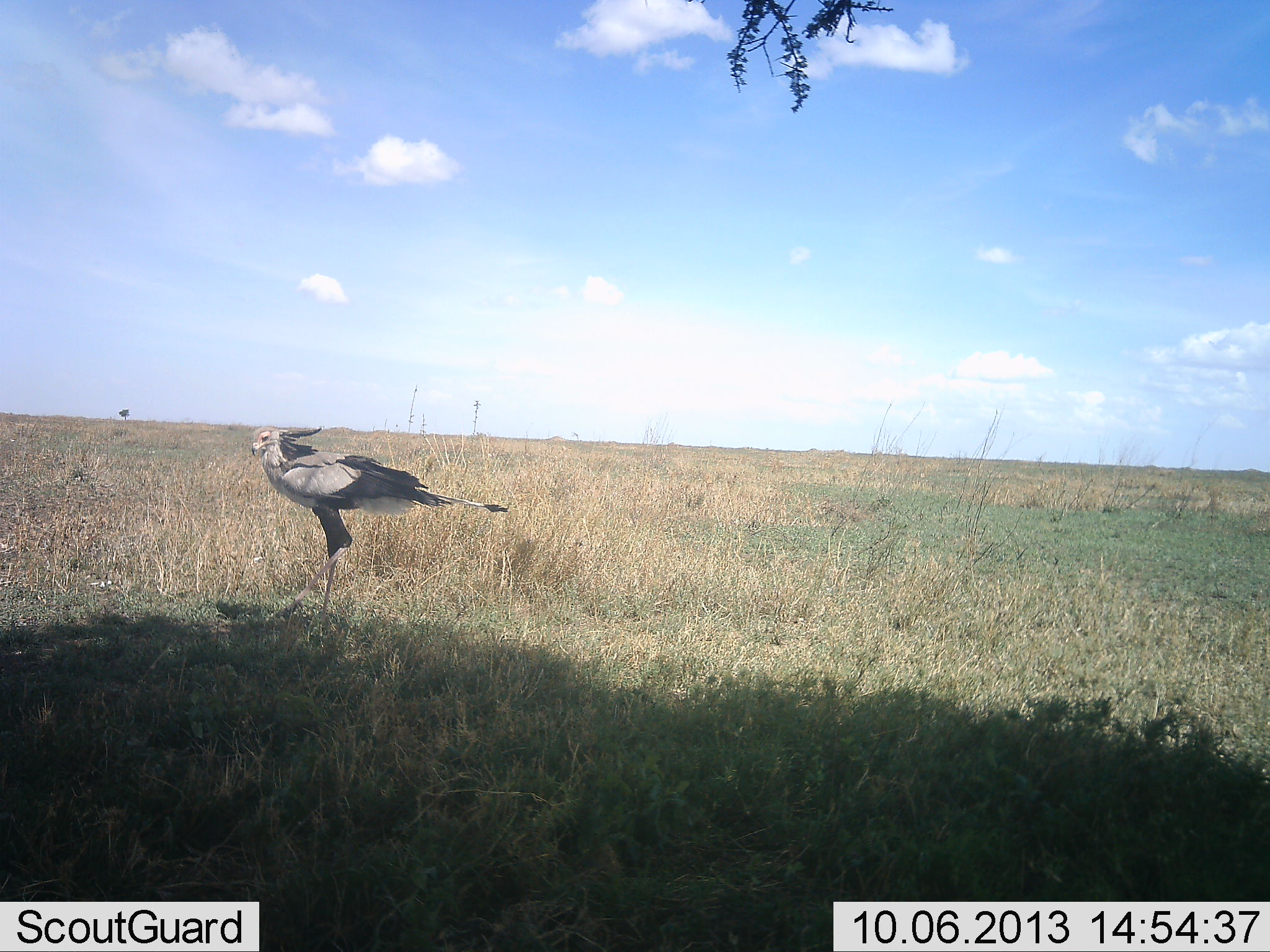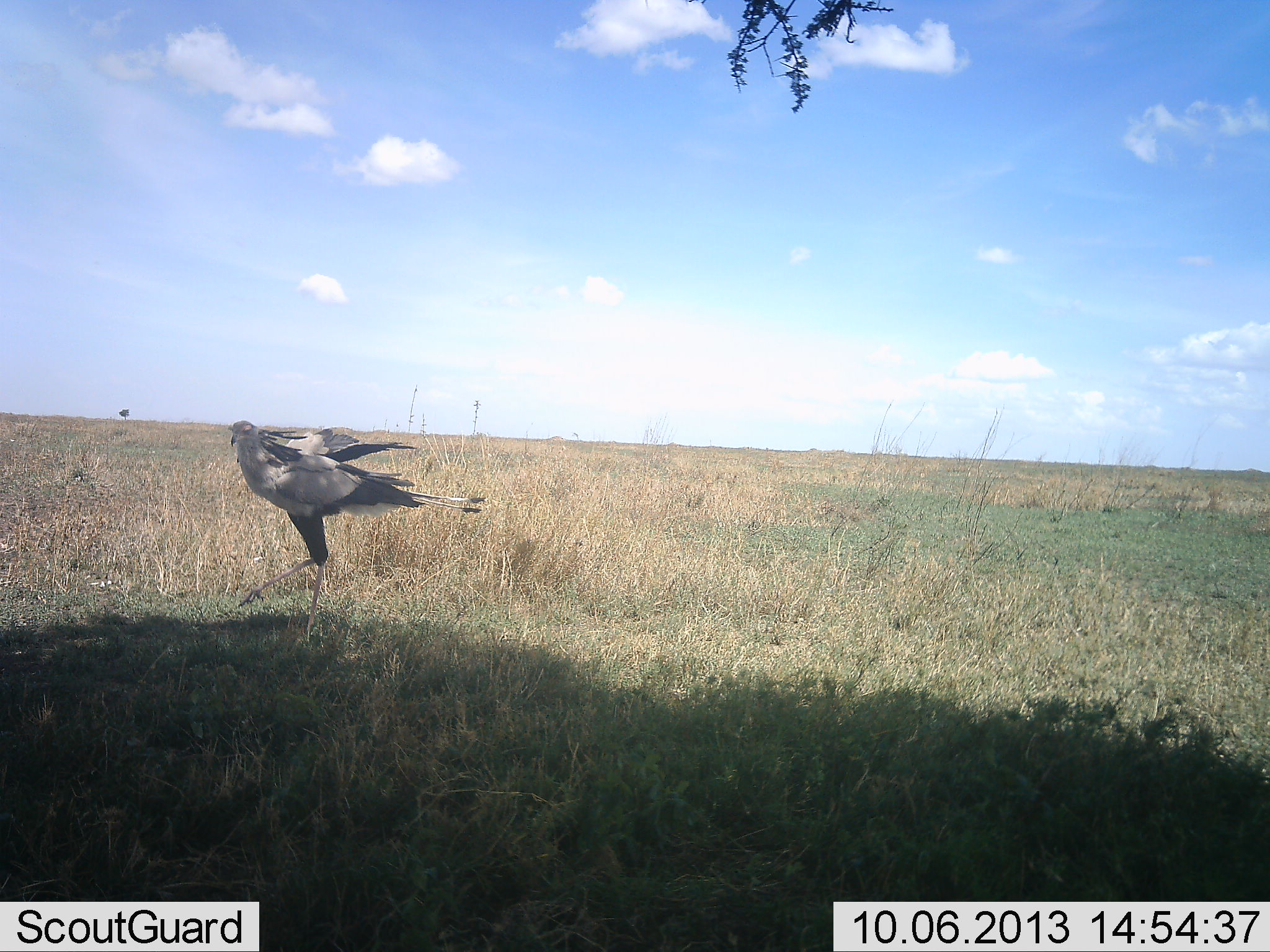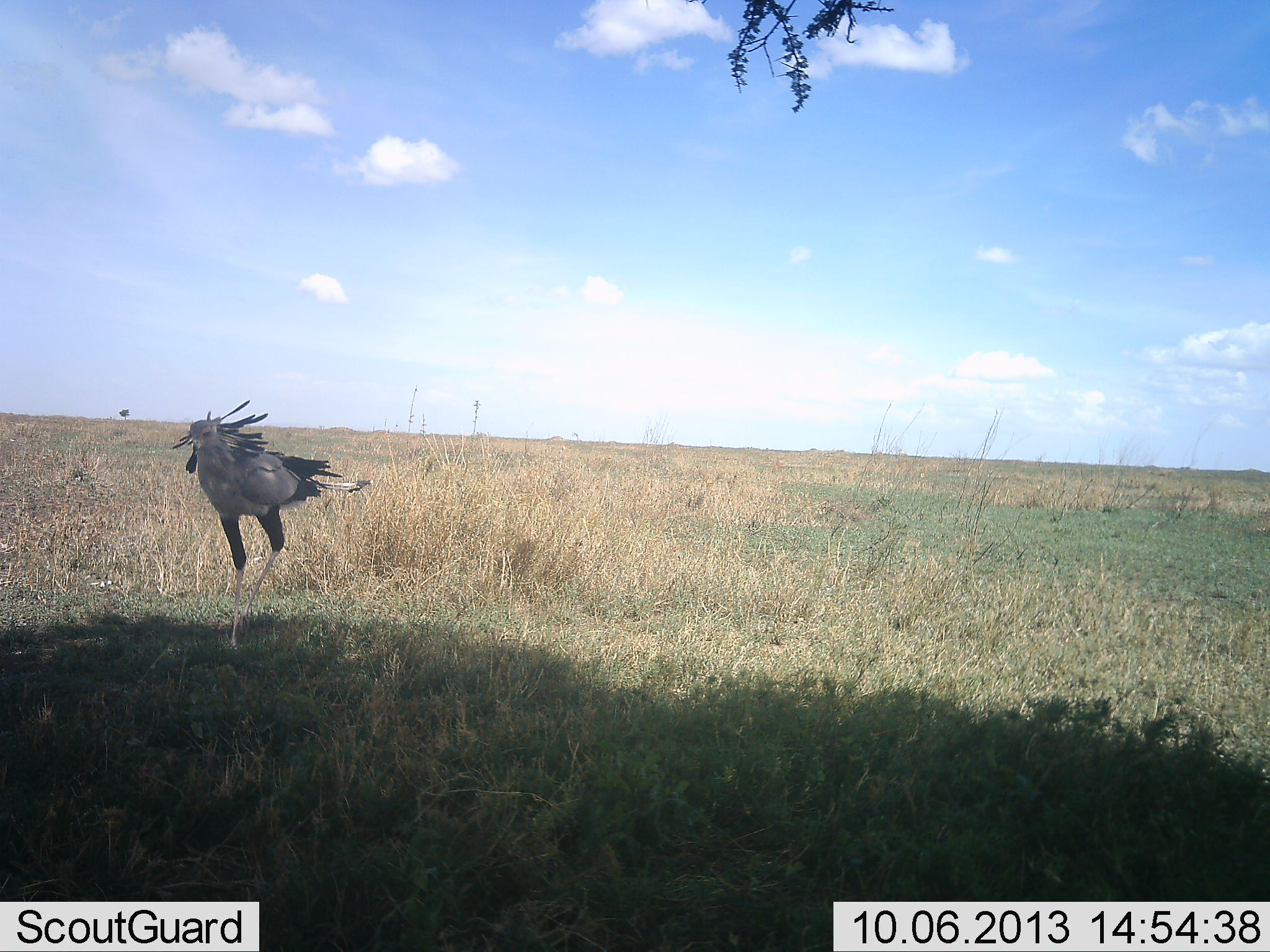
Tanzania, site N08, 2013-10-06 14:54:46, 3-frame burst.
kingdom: Animalia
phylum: Chordata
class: Aves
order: Accipitriformes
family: Sagittariidae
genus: Sagittarius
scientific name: Sagittarius serpentarius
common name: secretary bird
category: secretarybird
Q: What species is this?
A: Secretarybird (secretary bird) (Sagittarius serpentarius).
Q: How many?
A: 1.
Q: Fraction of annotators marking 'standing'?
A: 13%.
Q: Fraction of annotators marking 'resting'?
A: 0%.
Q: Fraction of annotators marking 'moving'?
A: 89%.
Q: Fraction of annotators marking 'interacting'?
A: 0%.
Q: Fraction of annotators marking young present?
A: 0%.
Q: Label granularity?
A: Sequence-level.